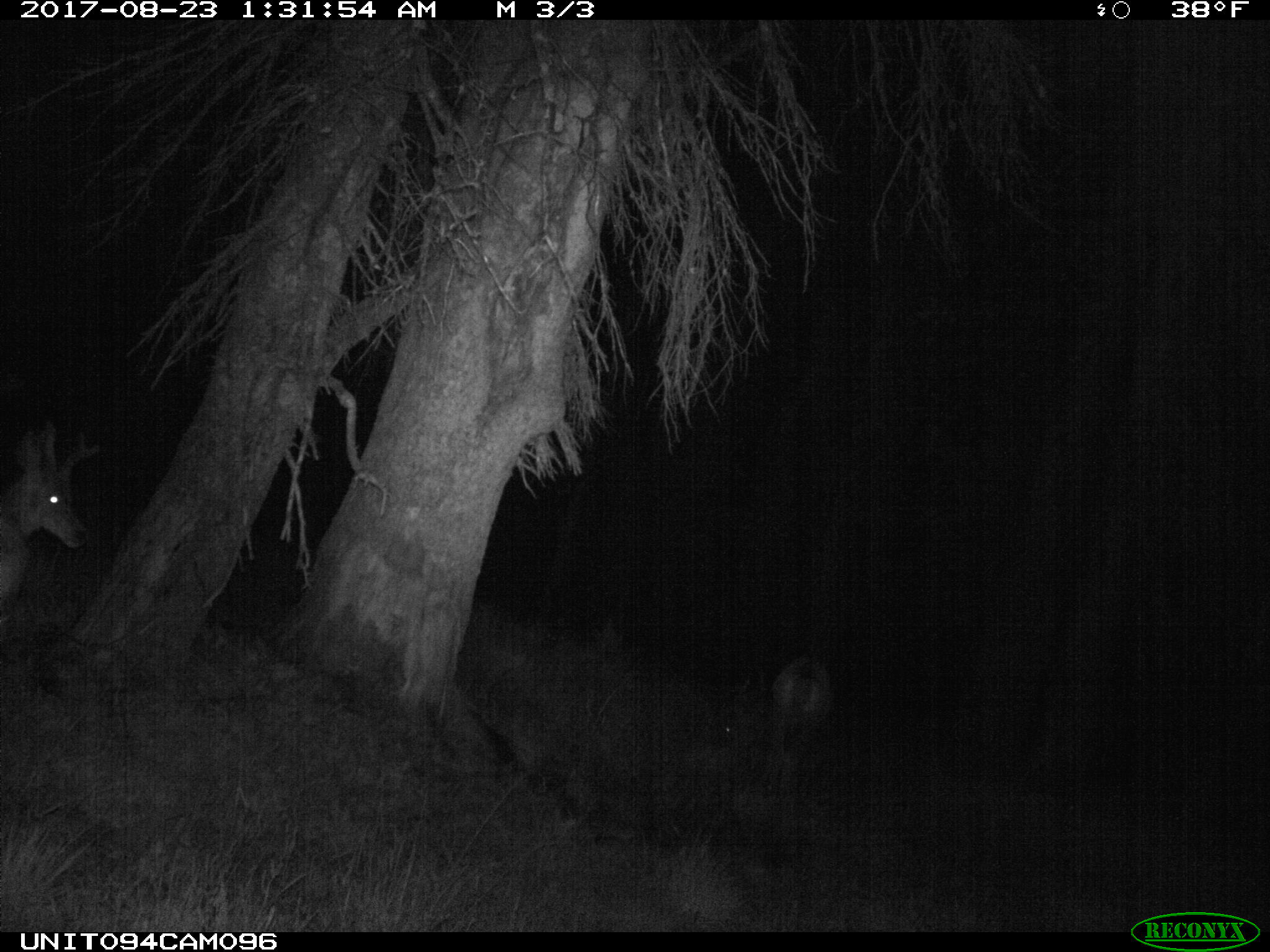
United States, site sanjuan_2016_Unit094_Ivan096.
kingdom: Animalia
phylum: Chordata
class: Mammalia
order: Artiodactyla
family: Cervidae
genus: Odocoileus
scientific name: Odocoileus hemionus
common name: mule deer